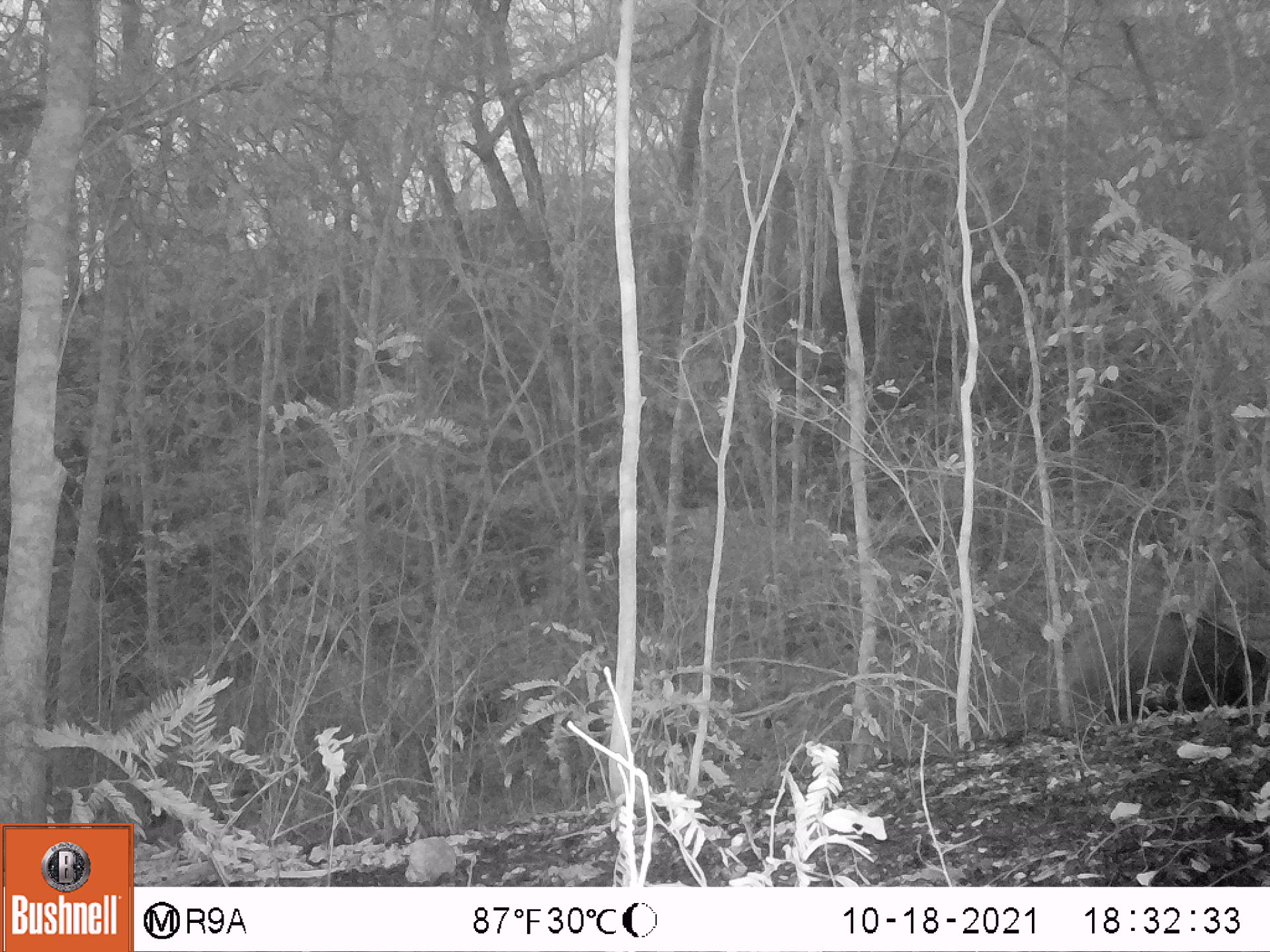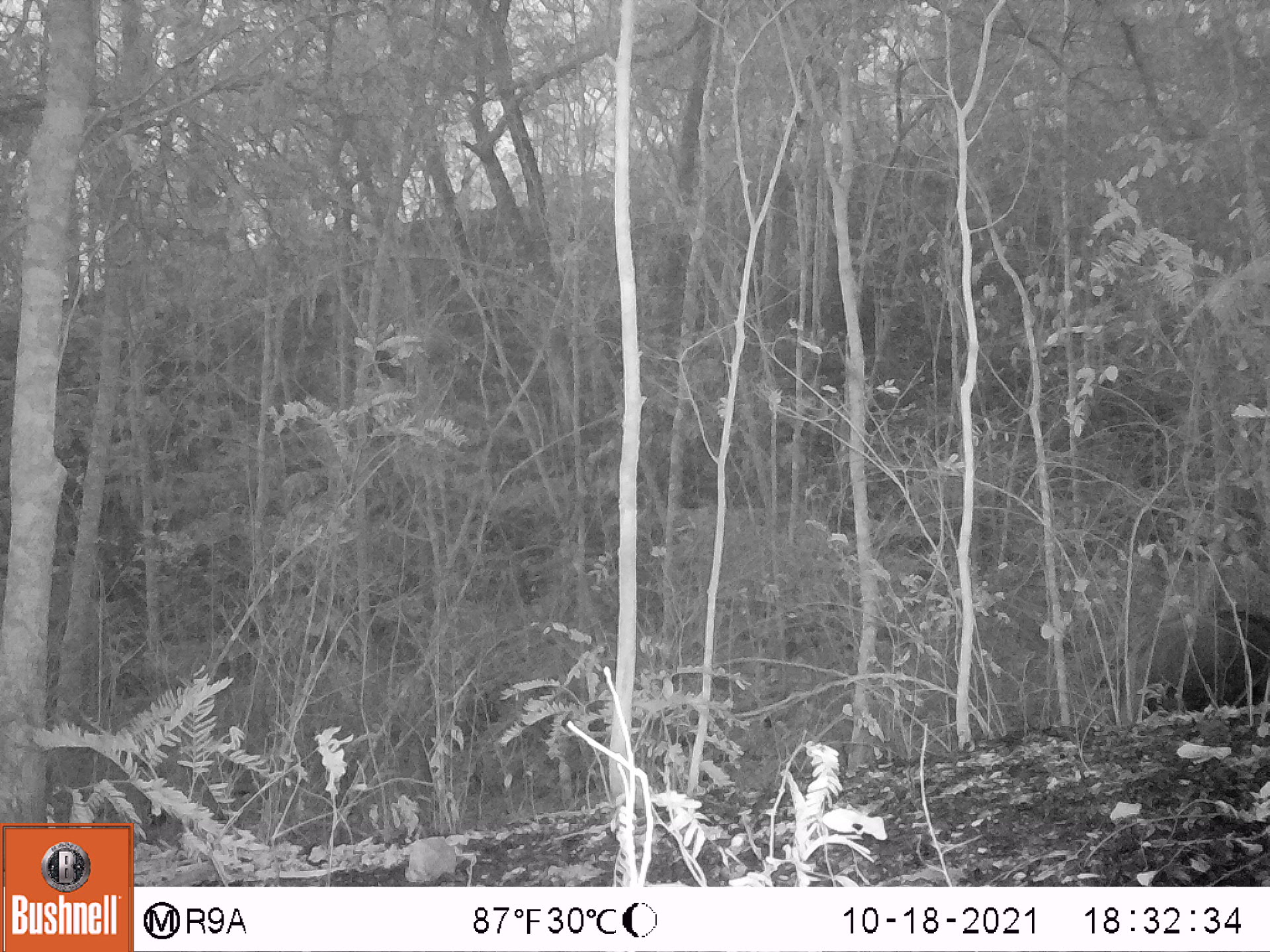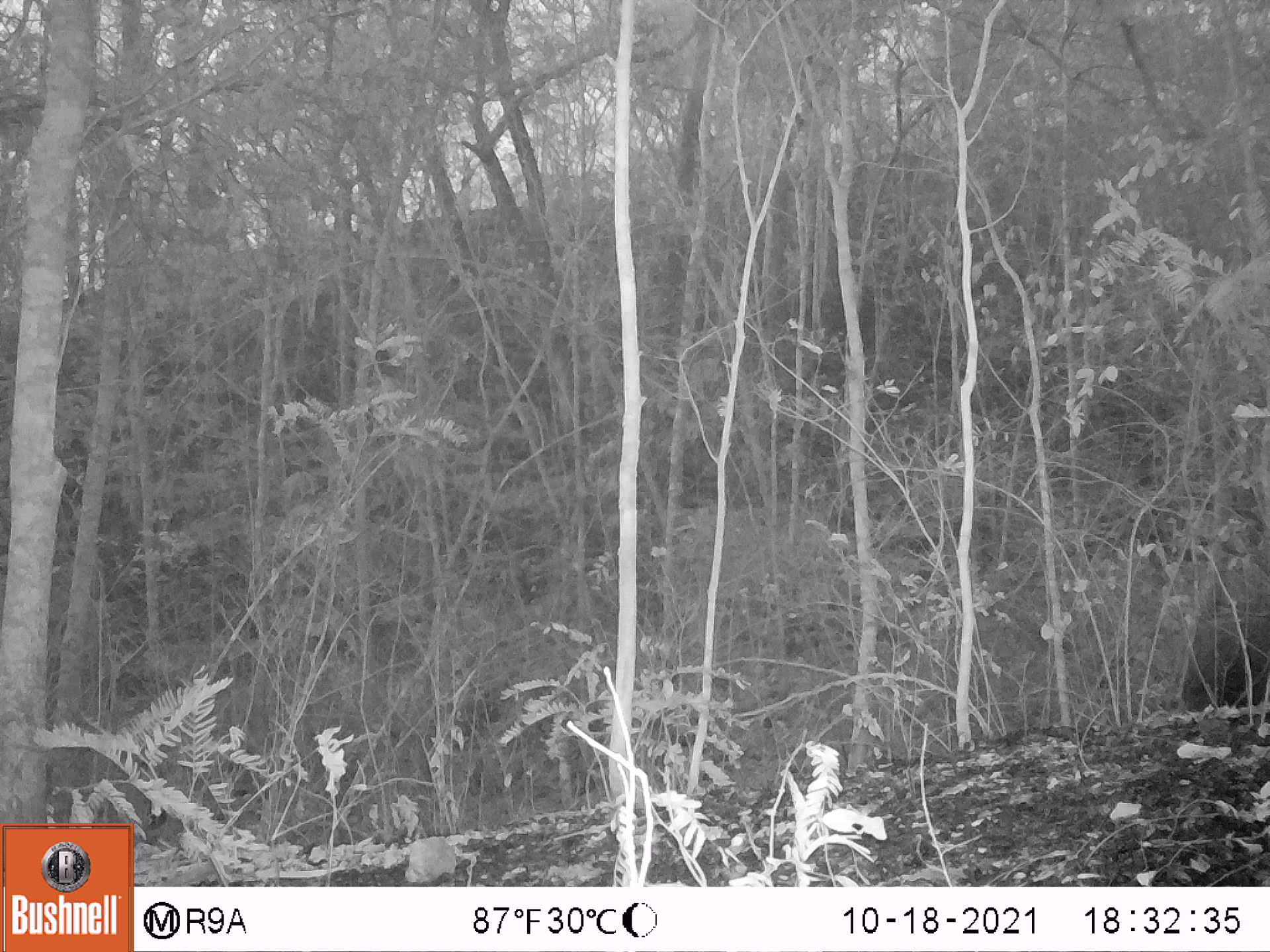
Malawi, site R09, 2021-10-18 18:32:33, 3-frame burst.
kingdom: Animalia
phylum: Chordata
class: Mammalia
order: Artiodactyla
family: Suidae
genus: Potamochoerus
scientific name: Potamochoerus larvatus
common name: bushpig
Bushpig (Potamochoerus larvatus), count 1.